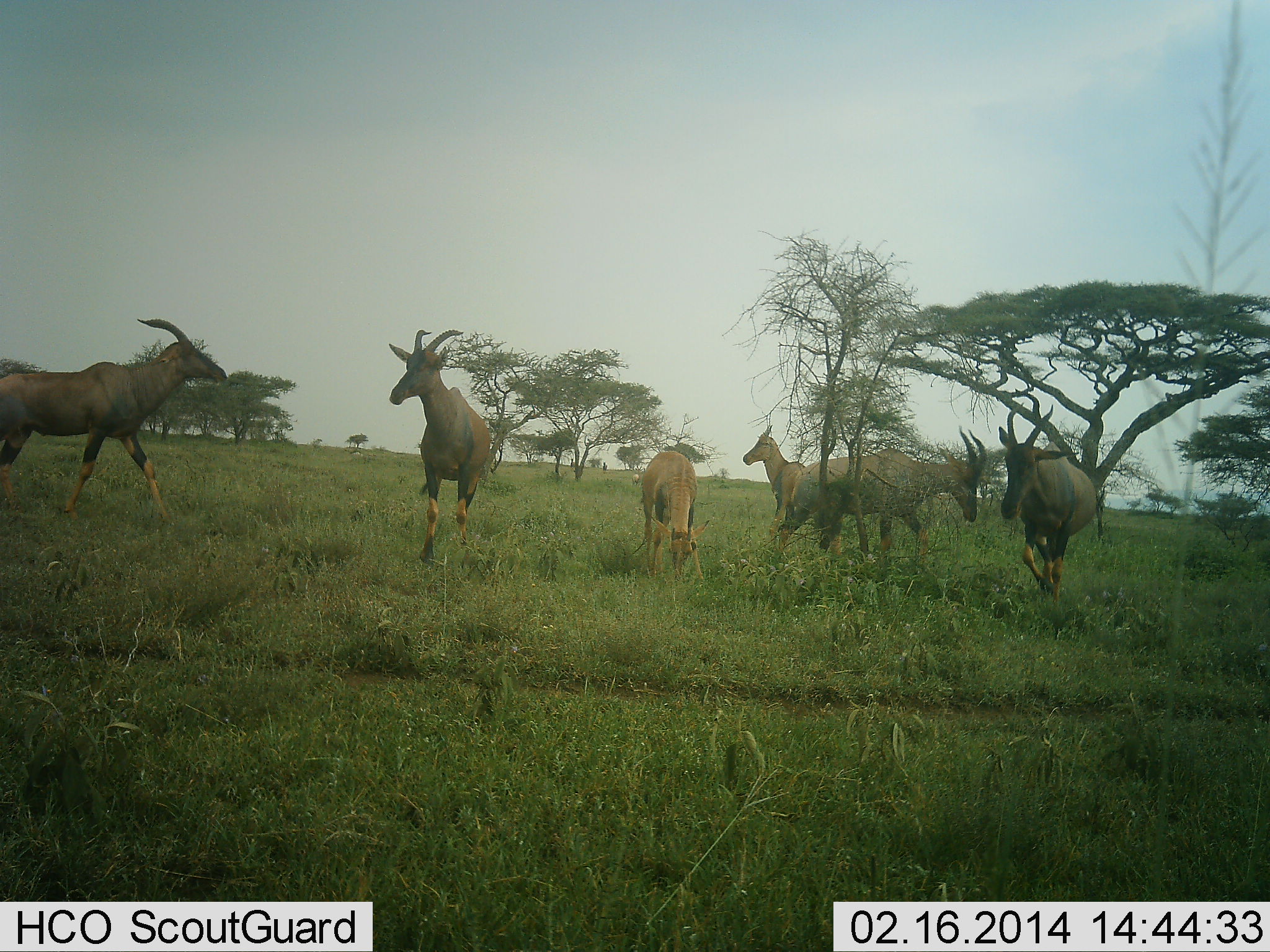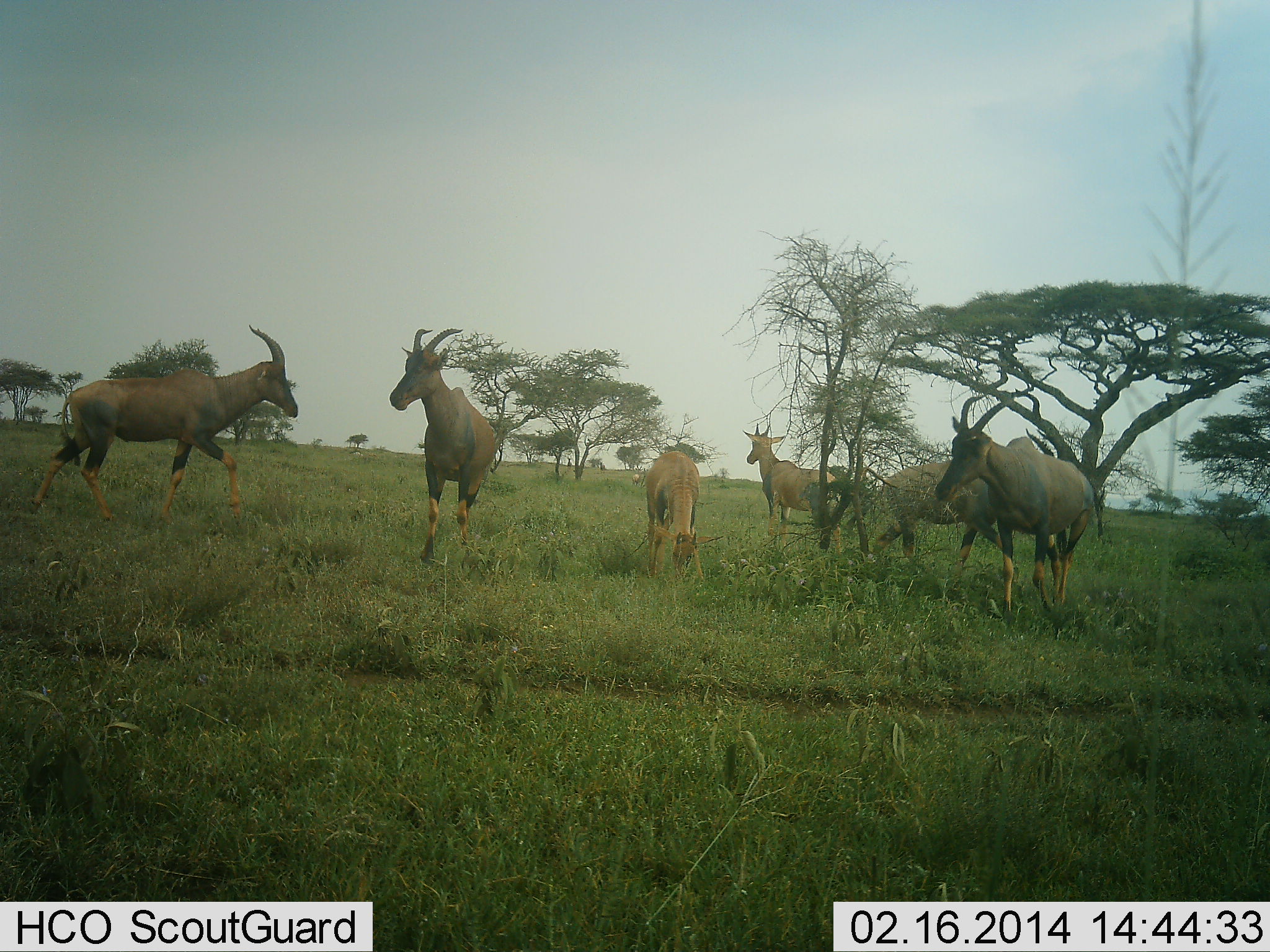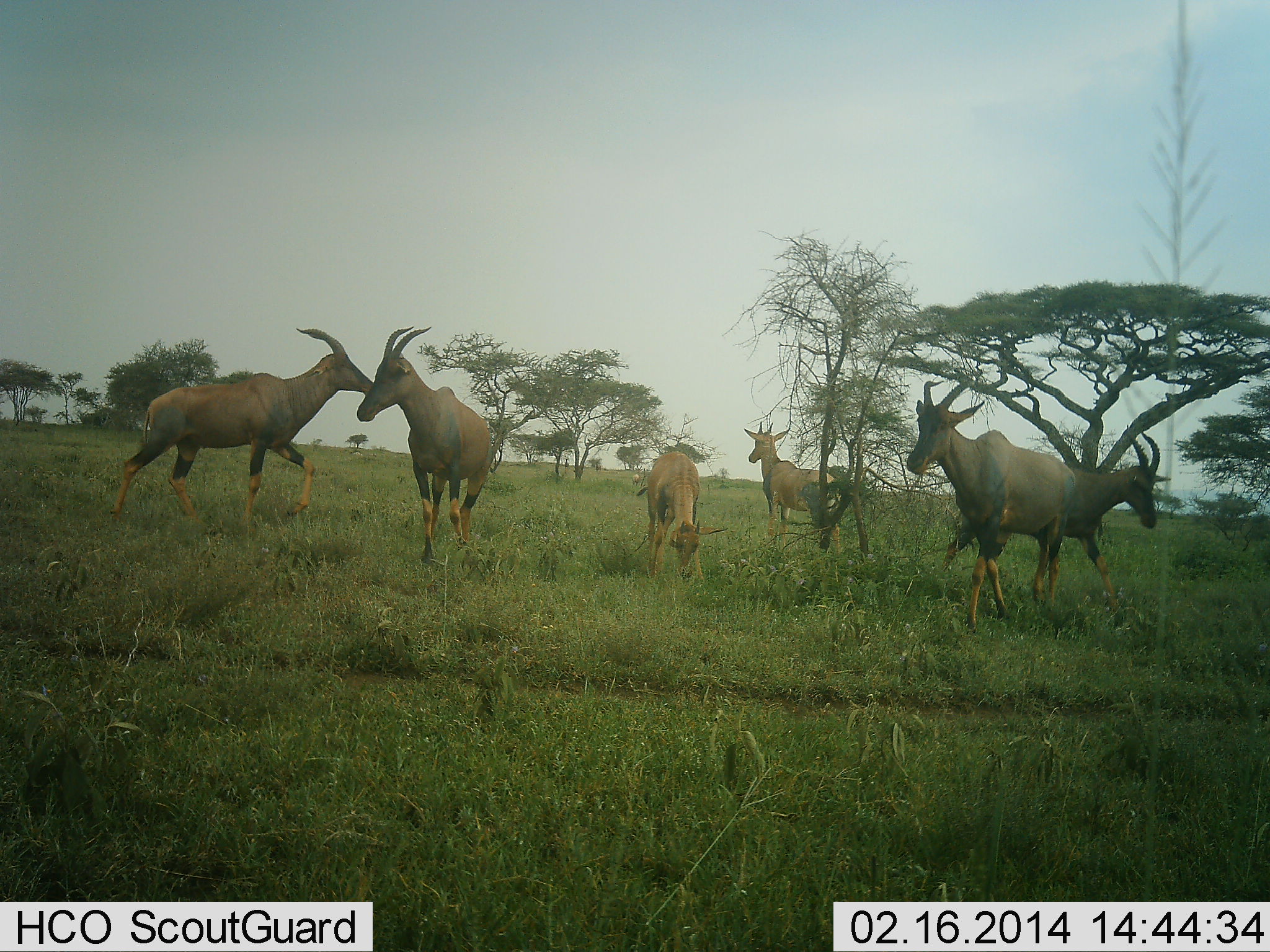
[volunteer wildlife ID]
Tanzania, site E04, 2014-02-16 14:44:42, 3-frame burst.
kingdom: Animalia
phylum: Chordata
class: Mammalia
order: Artiodactyla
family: Bovidae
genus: Damaliscus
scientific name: Damaliscus lunatus jimela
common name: topi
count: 6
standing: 80%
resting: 0%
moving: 60%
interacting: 7%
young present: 20%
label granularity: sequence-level